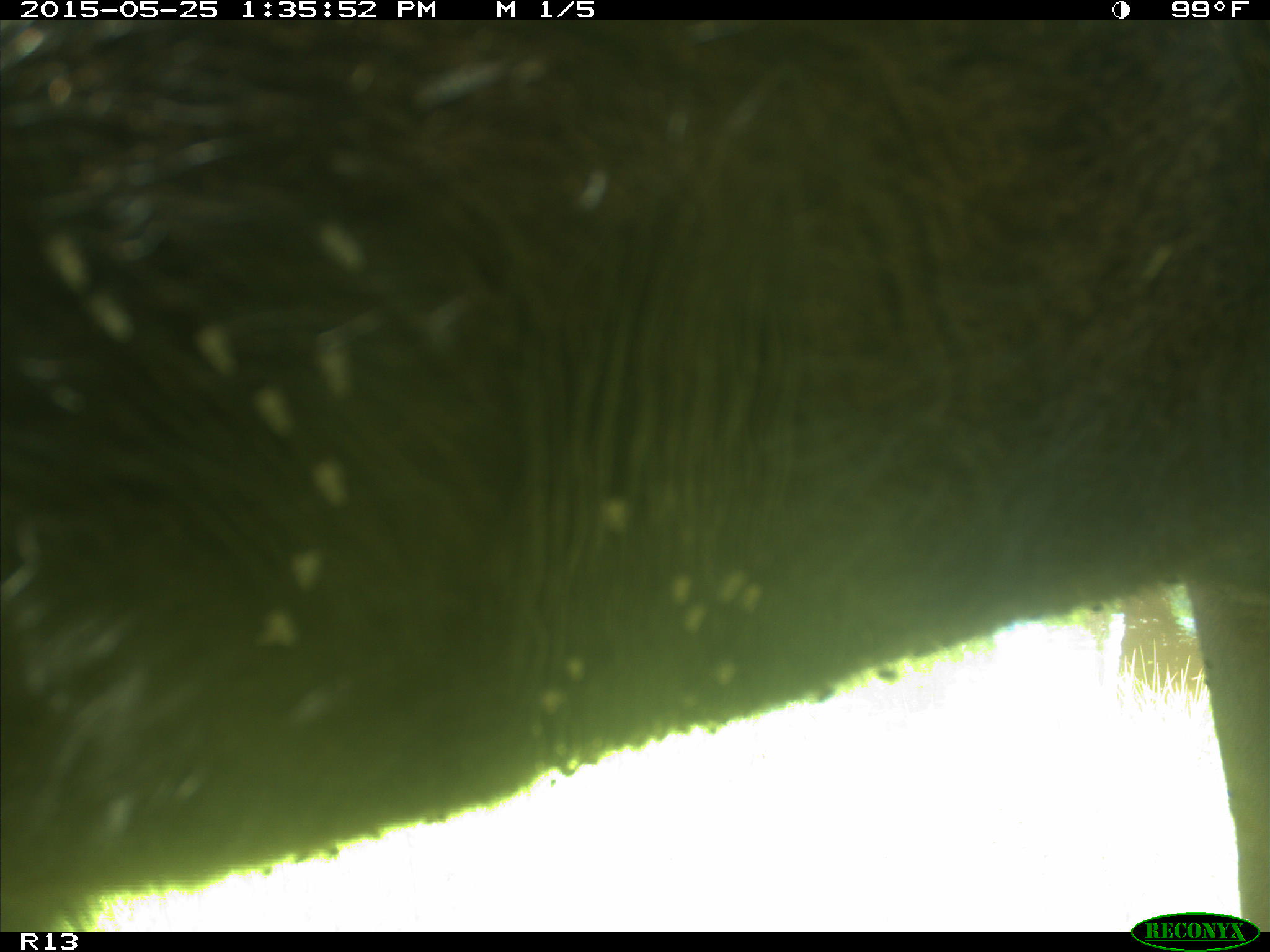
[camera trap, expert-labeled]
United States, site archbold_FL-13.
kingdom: Animalia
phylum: Chordata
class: Mammalia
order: Artiodactyla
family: Bovidae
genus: Bos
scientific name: Bos taurus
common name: domestic cow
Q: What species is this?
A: Bos taurus (domestic cow).